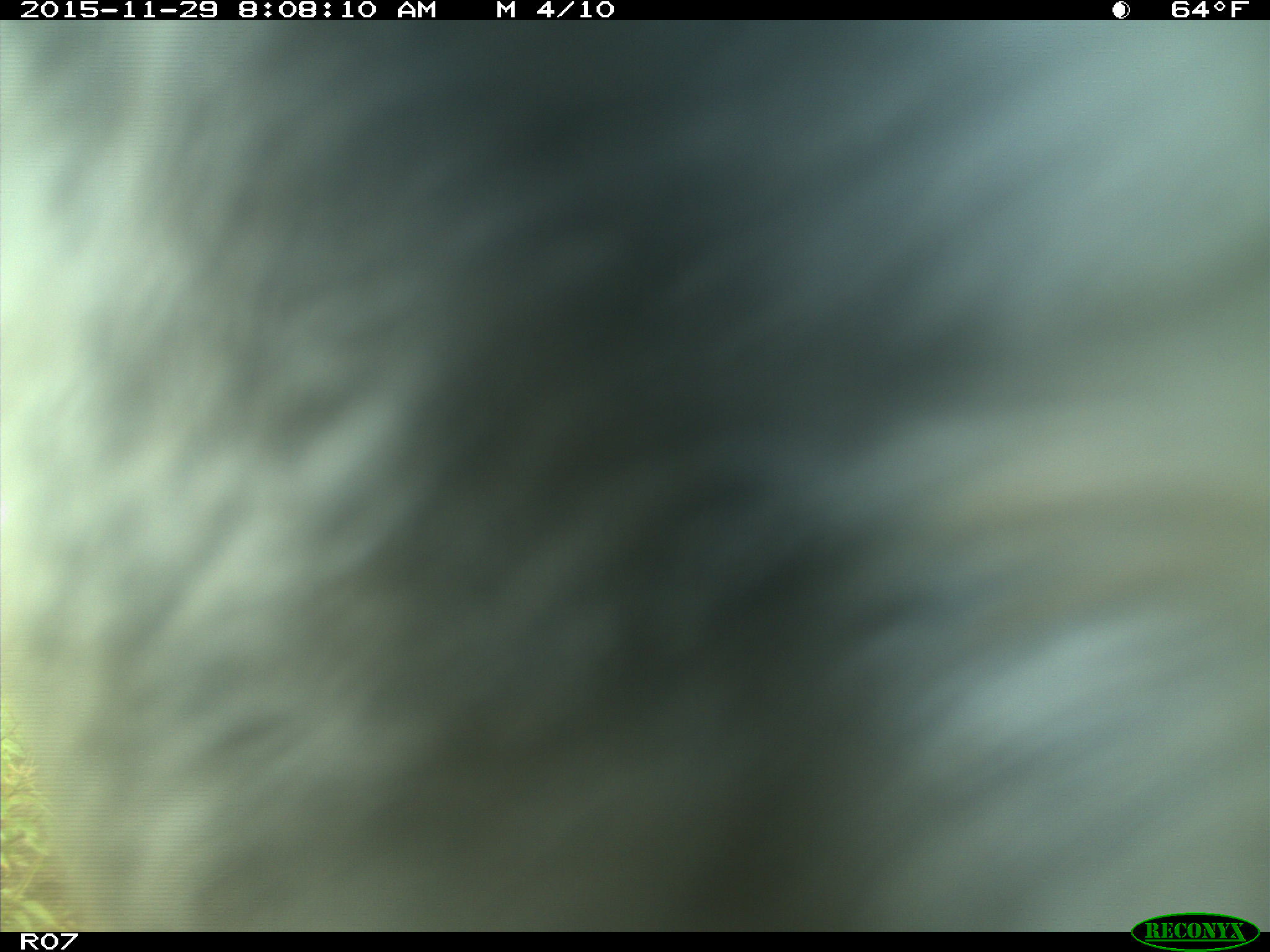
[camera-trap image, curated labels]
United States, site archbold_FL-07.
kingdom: Animalia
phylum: Chordata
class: Mammalia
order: Artiodactyla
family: Bovidae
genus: Bos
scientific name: Bos taurus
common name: domestic cow